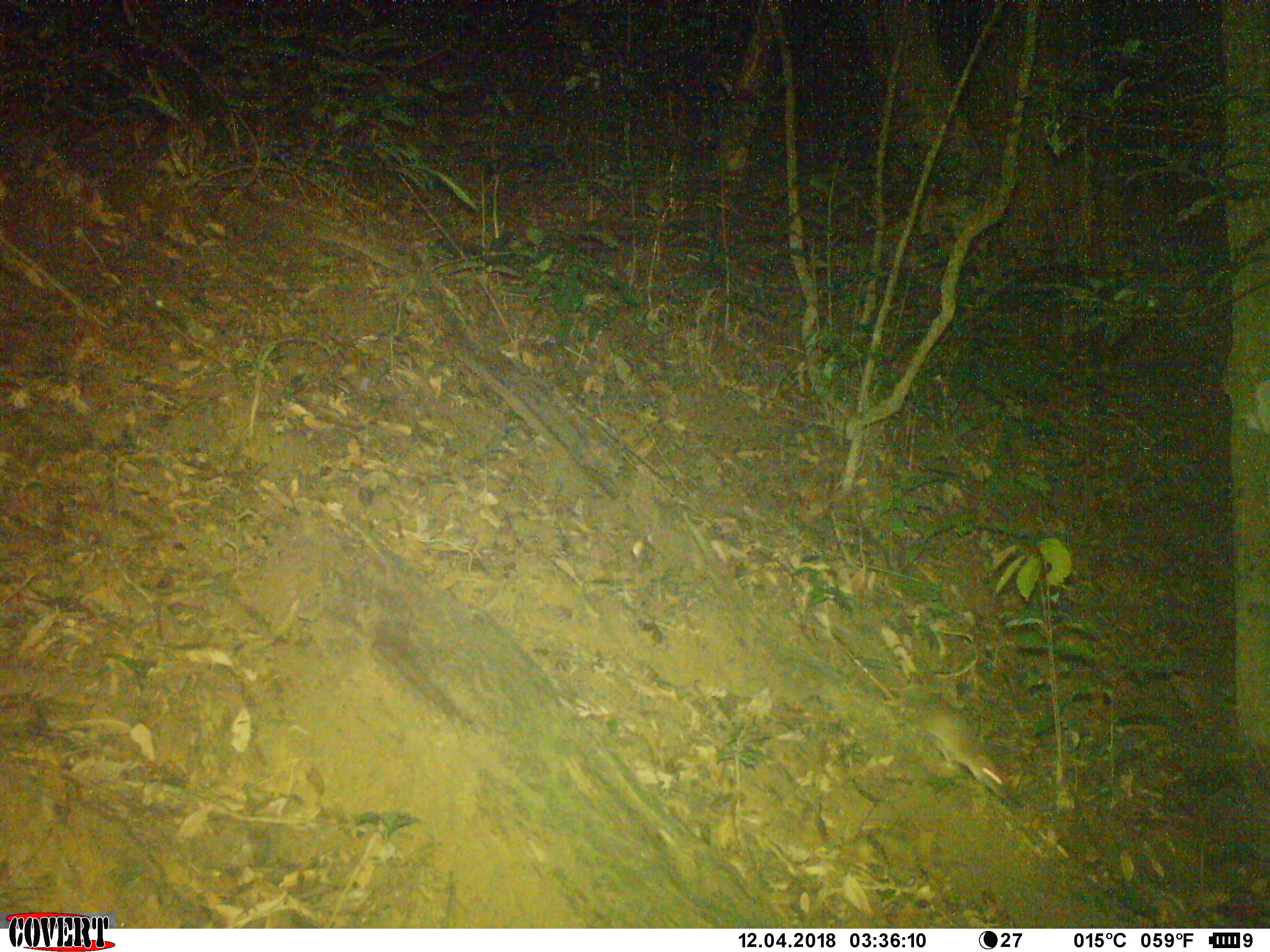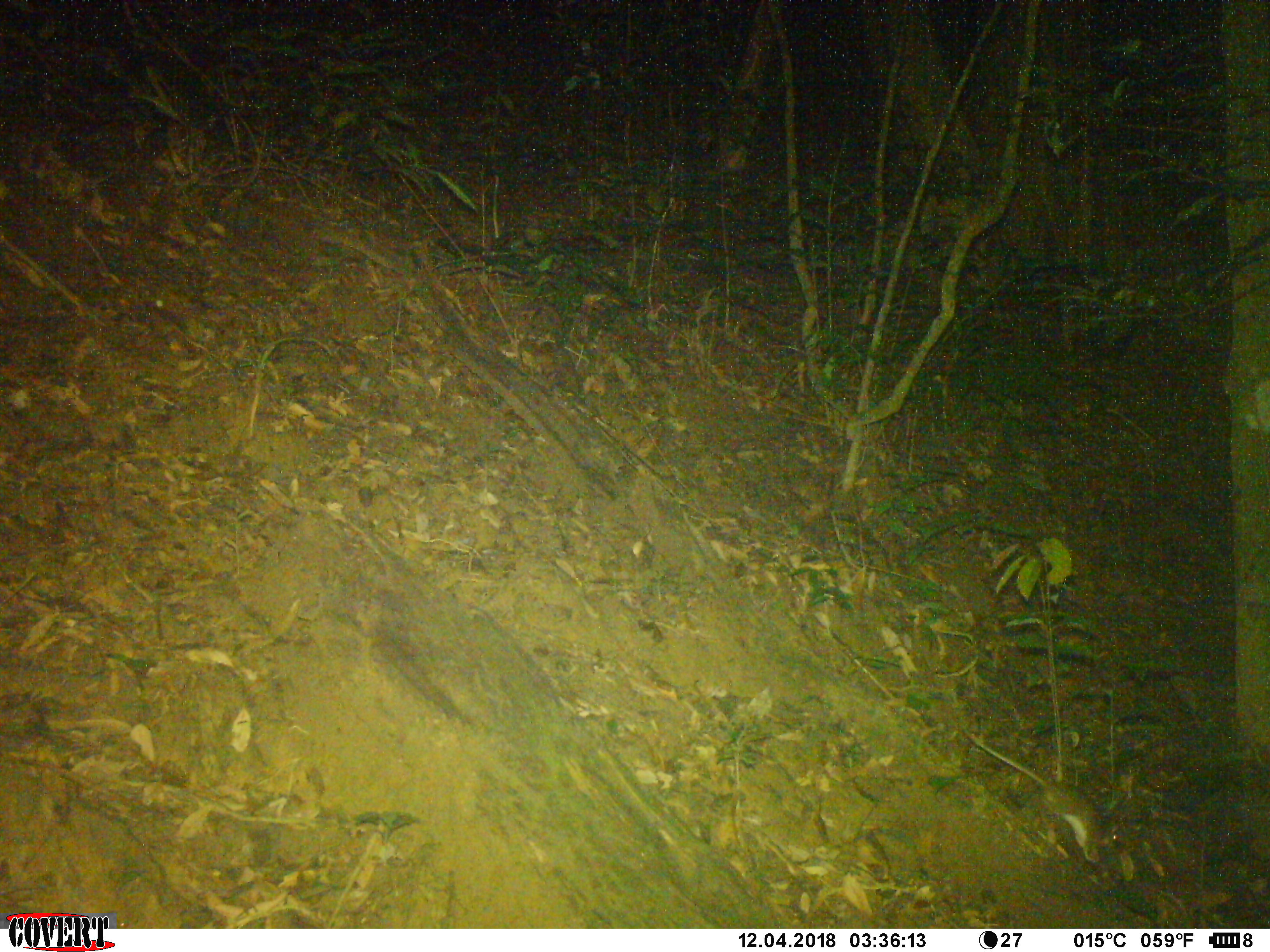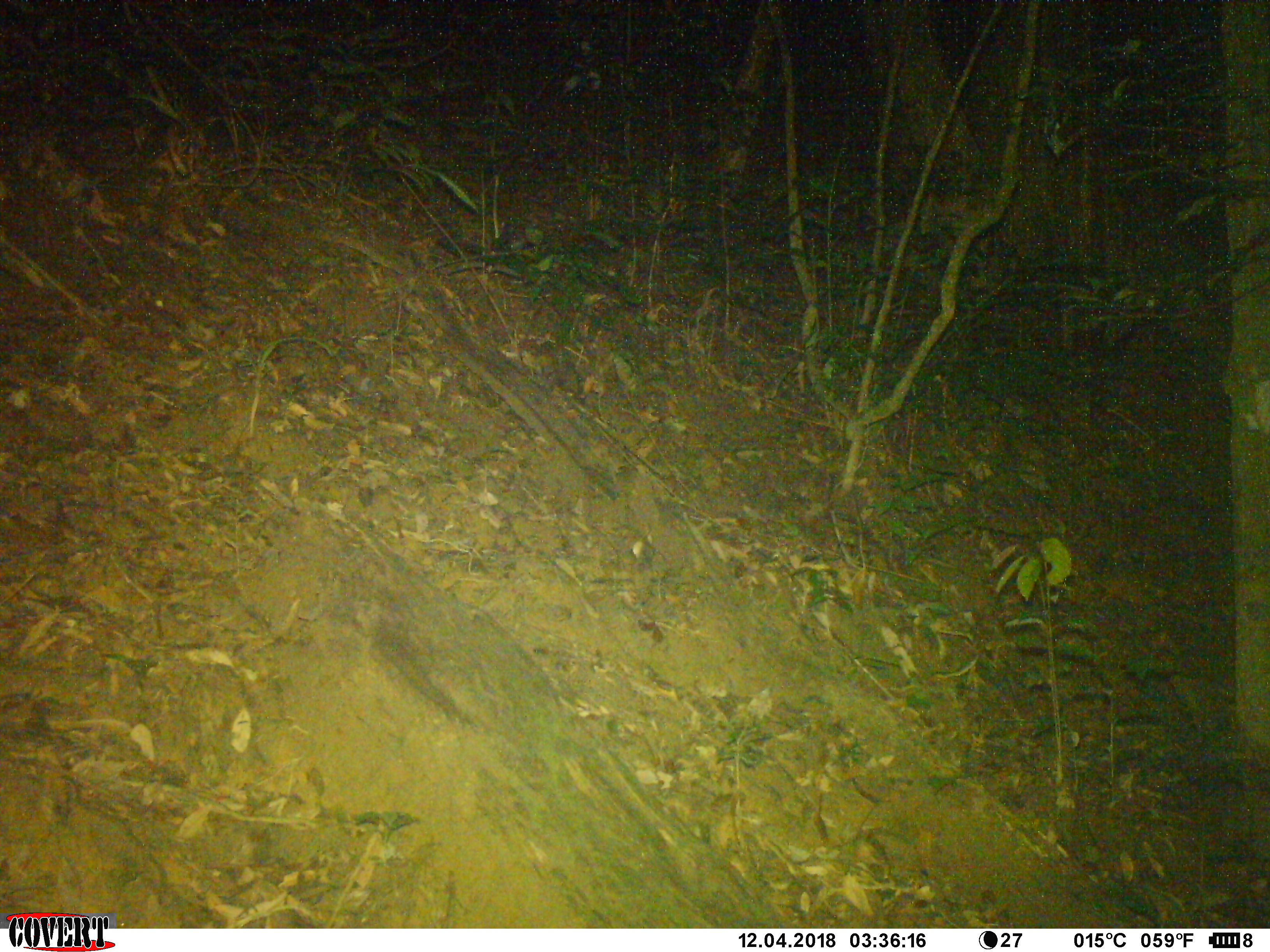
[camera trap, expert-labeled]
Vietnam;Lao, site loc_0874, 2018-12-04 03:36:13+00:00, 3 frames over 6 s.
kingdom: Animalia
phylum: Chordata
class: Mammalia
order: Rodentia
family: Muridae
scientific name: Muridae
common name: old-world mice and rats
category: unidentified murid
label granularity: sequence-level